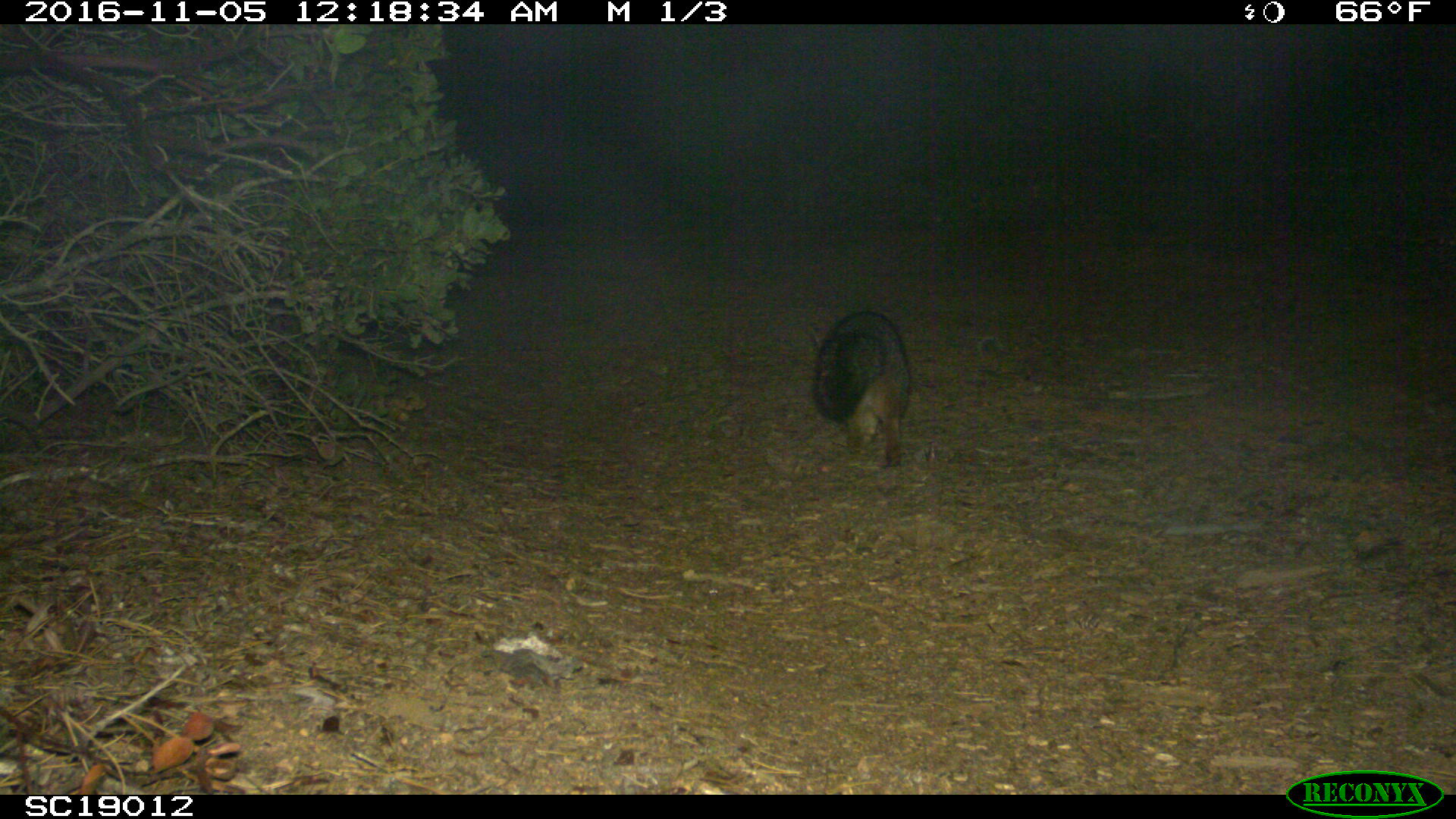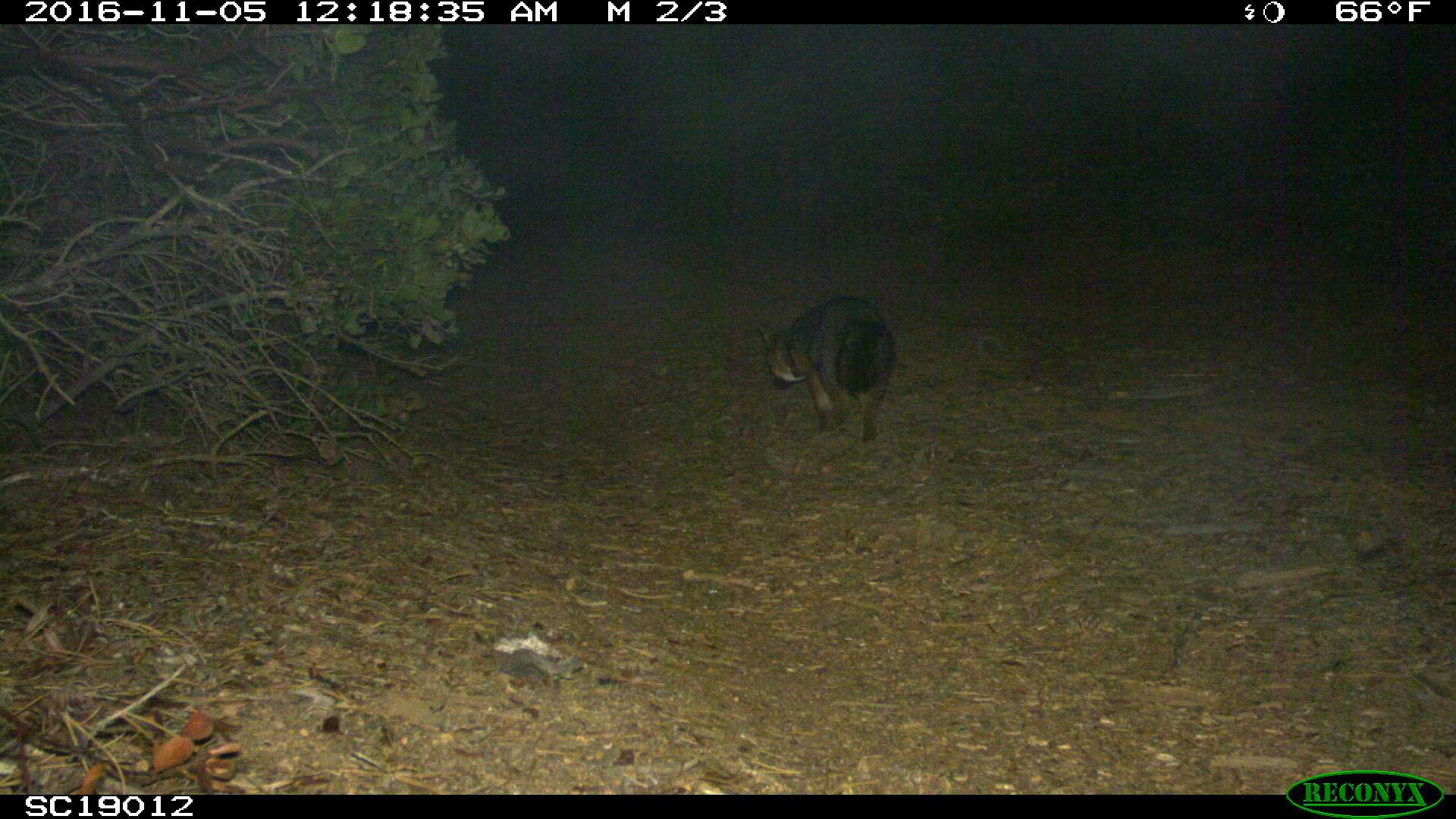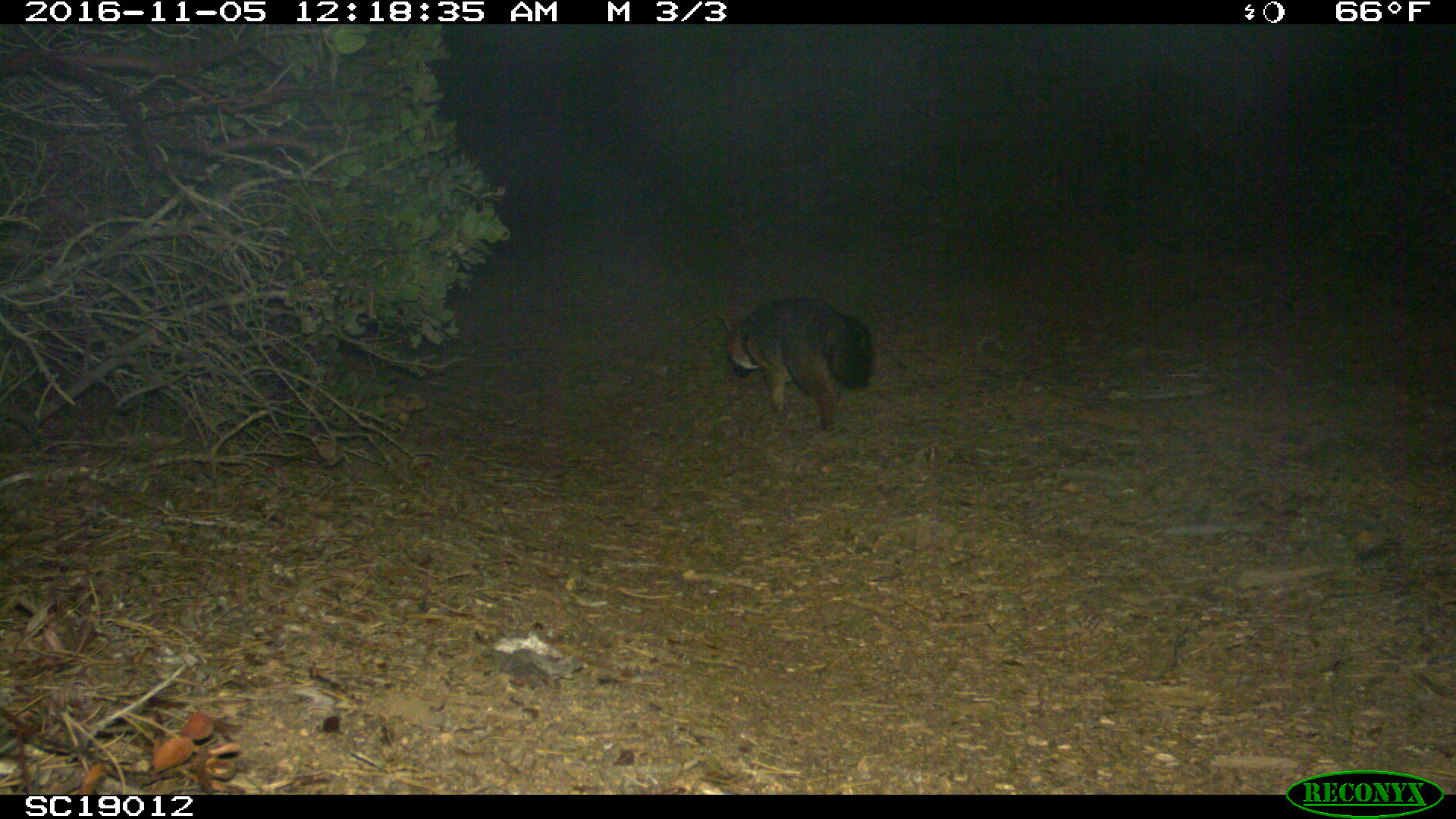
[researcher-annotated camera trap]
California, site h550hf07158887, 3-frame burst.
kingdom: Animalia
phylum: Chordata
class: Mammalia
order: Carnivora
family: Canidae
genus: Urocyon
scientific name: Urocyon littoralis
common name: island fox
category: fox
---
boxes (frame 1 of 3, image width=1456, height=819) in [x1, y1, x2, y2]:
fox: [812, 309, 907, 467]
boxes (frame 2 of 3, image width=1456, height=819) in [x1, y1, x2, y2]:
fox: [756, 295, 893, 444]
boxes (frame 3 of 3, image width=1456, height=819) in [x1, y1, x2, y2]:
fox: [724, 296, 873, 431]